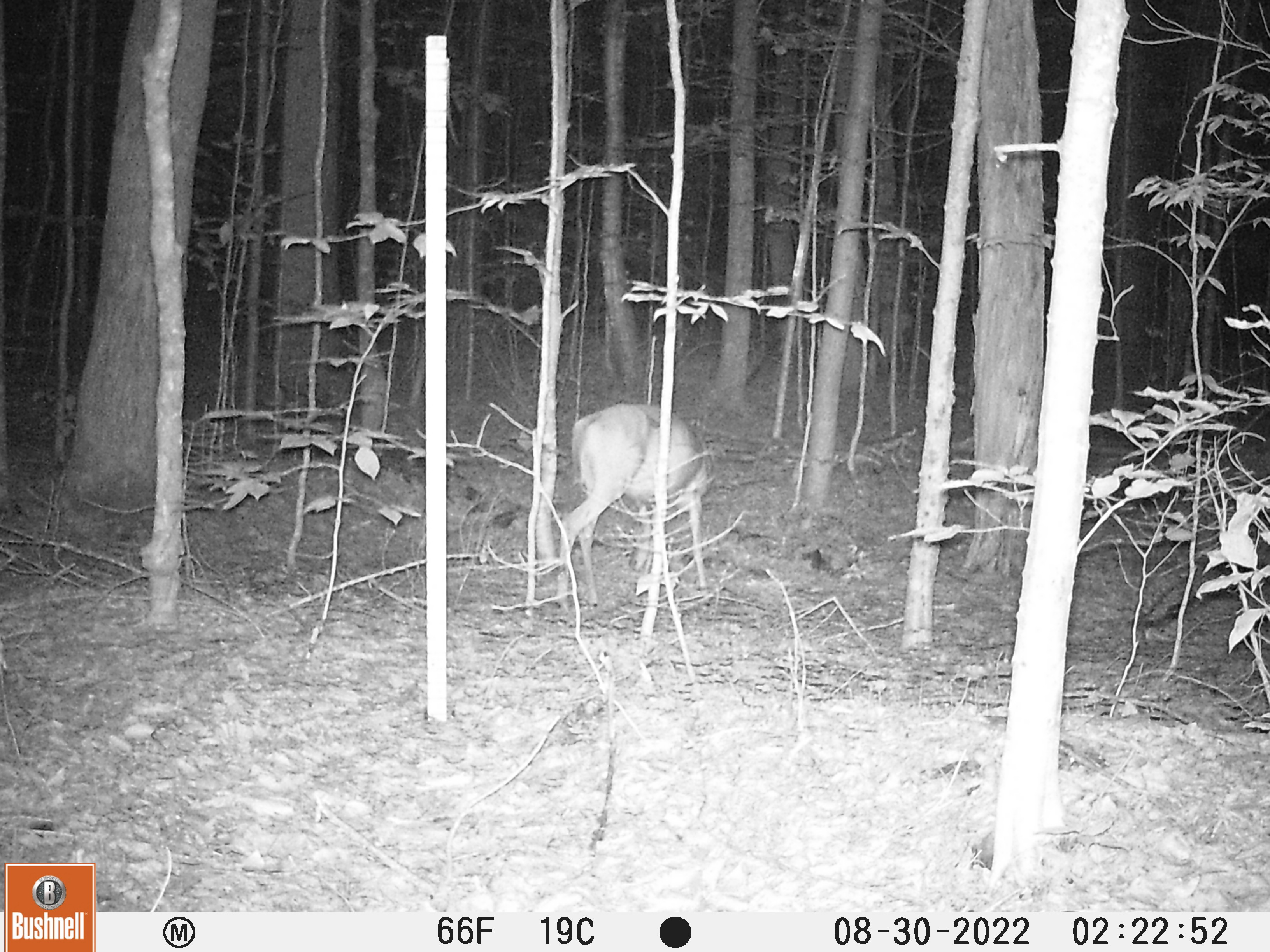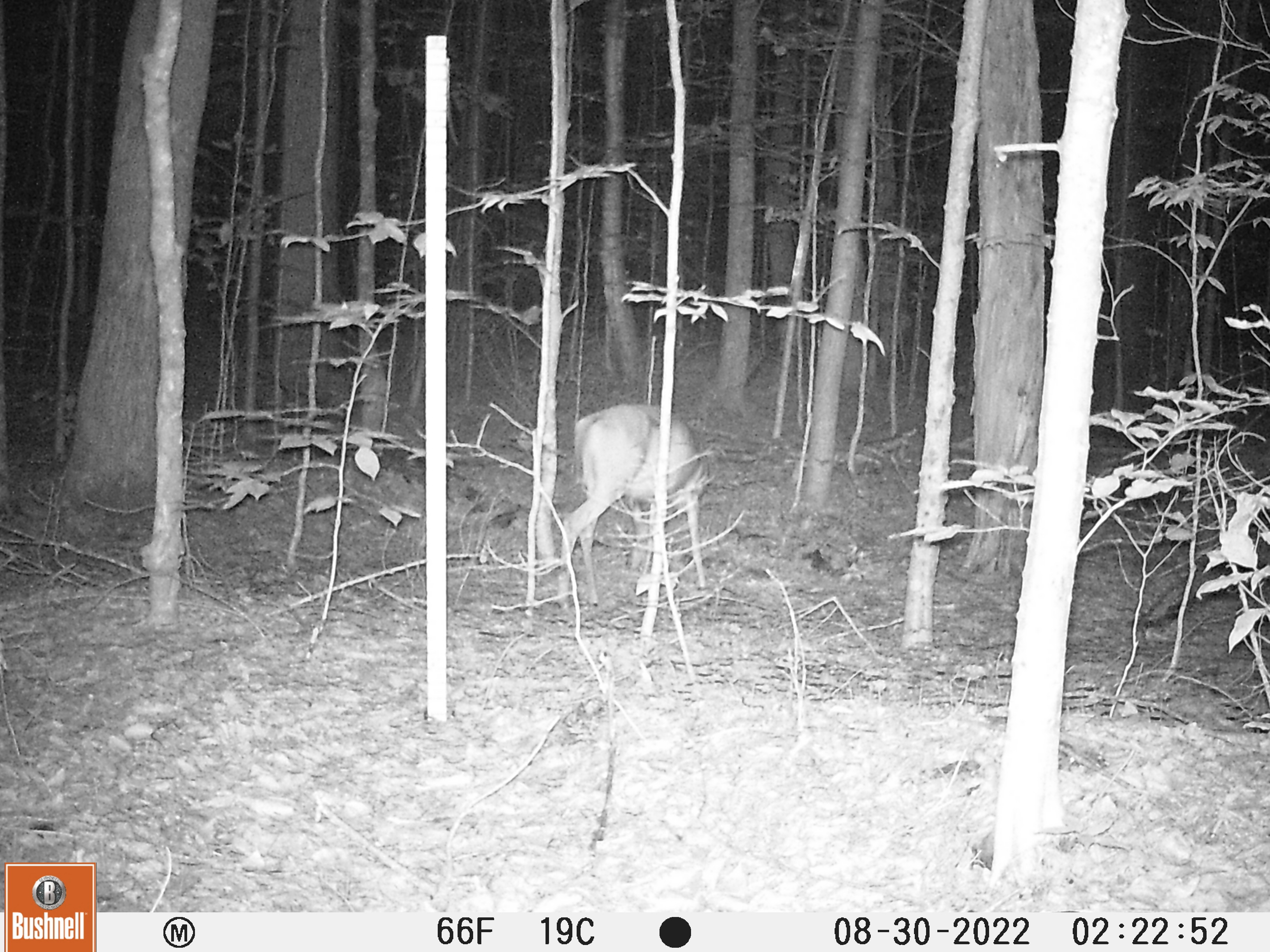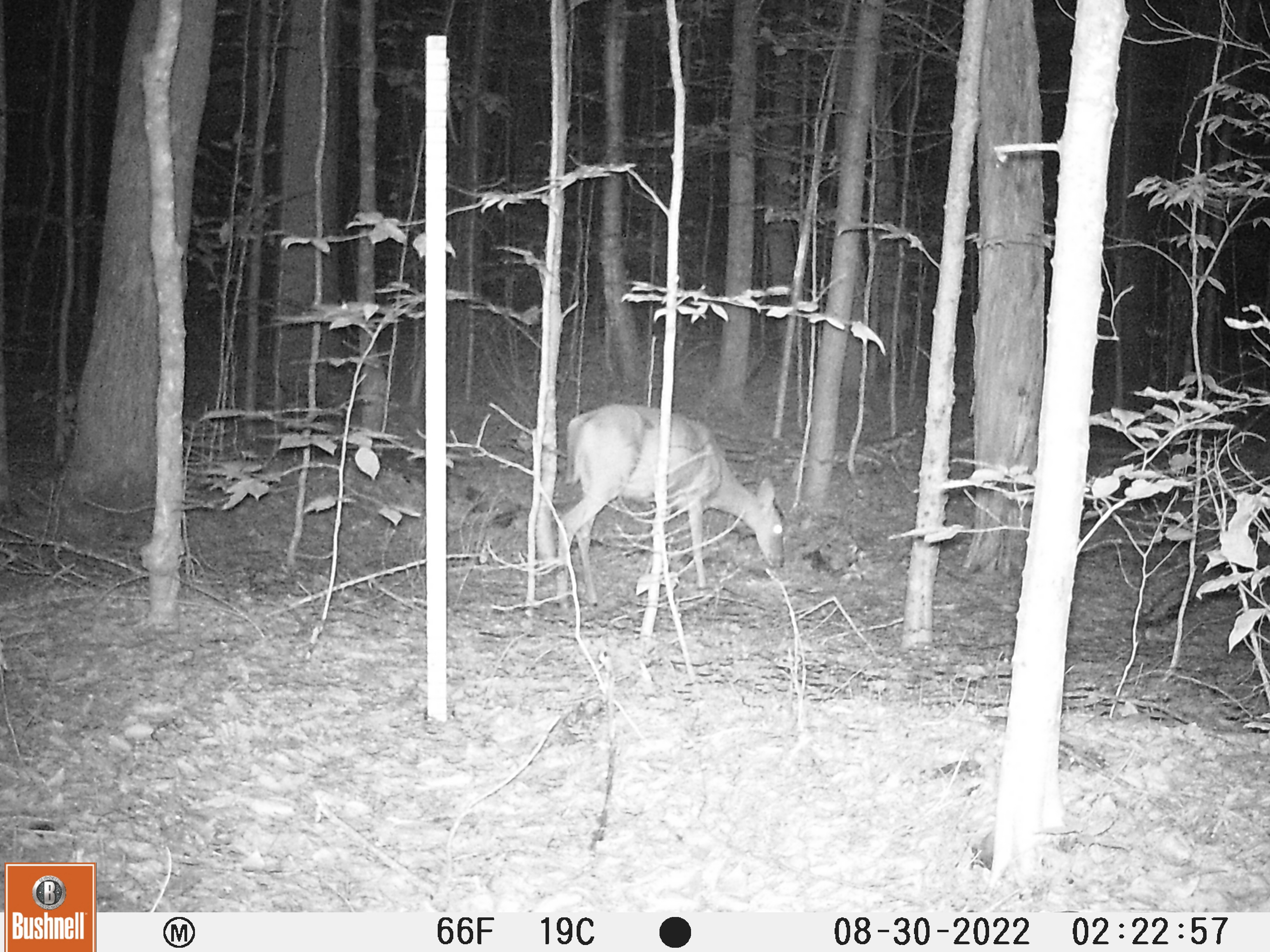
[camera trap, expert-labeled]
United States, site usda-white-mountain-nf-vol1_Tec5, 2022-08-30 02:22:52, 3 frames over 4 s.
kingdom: Animalia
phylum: Chordata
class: Mammalia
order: Artiodactyla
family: Cervidae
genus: Odocoileus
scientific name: Odocoileus virginianus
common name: white-tailed deer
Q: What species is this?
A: White-tailed deer (Odocoileus virginianus).